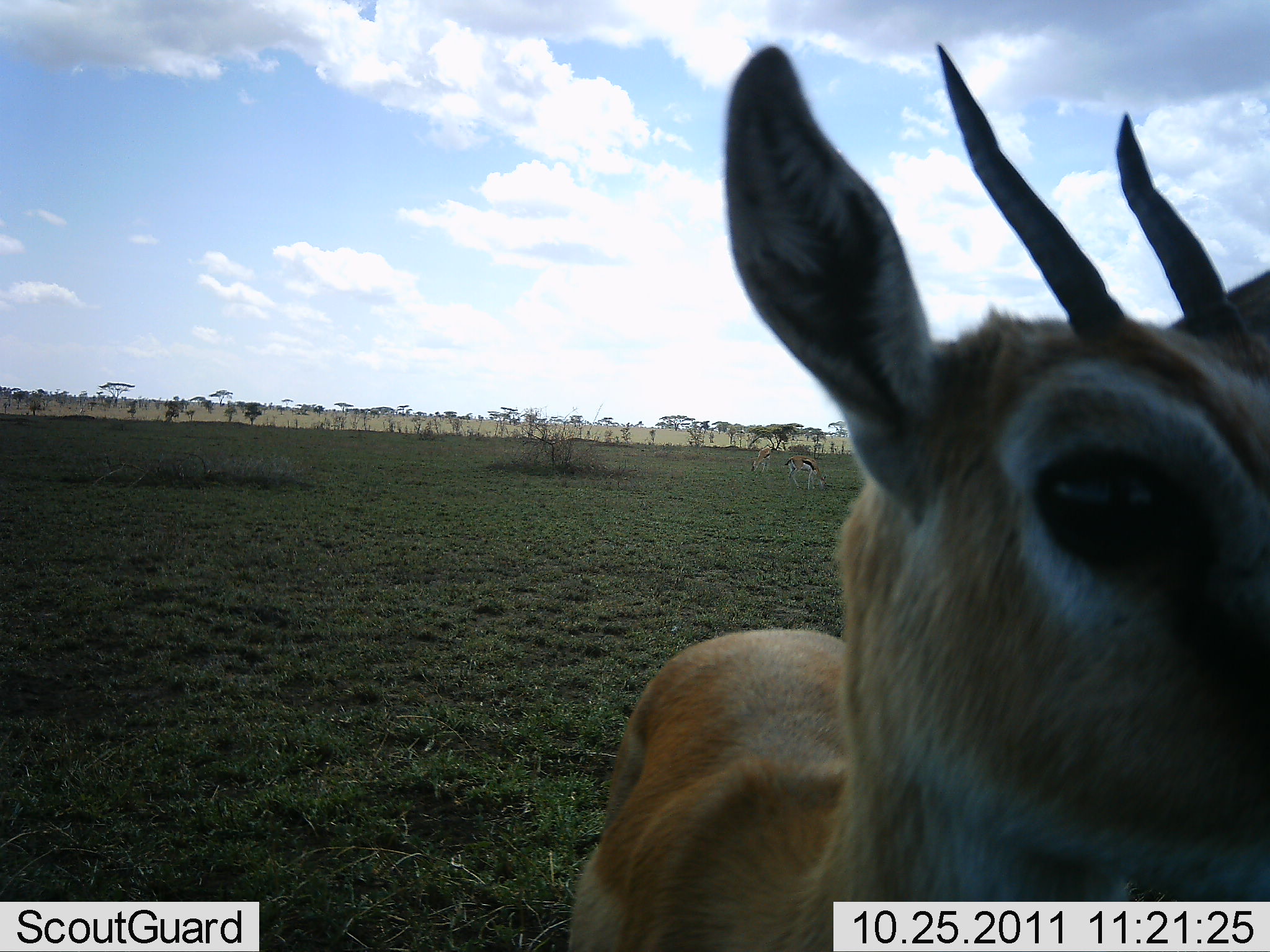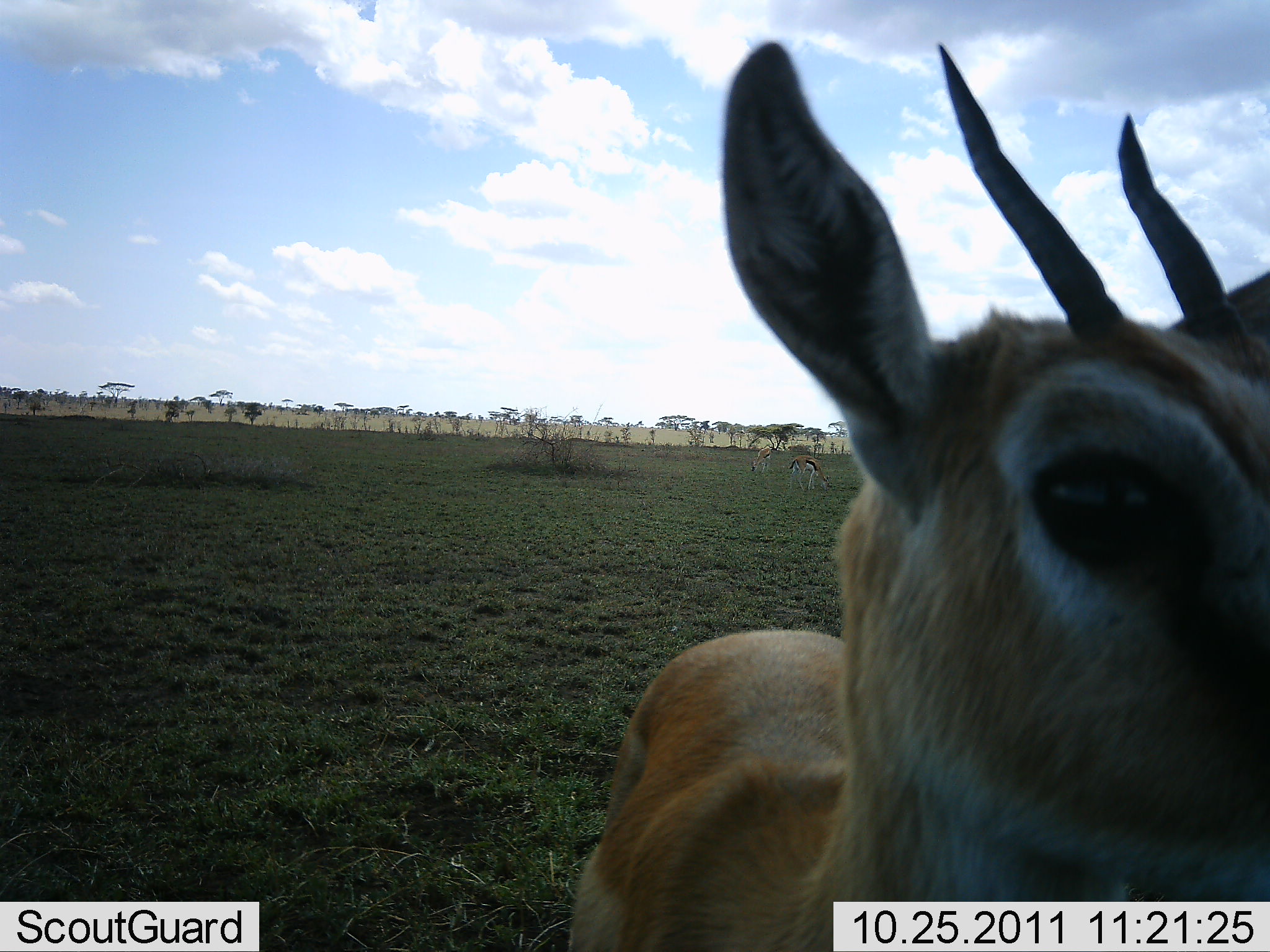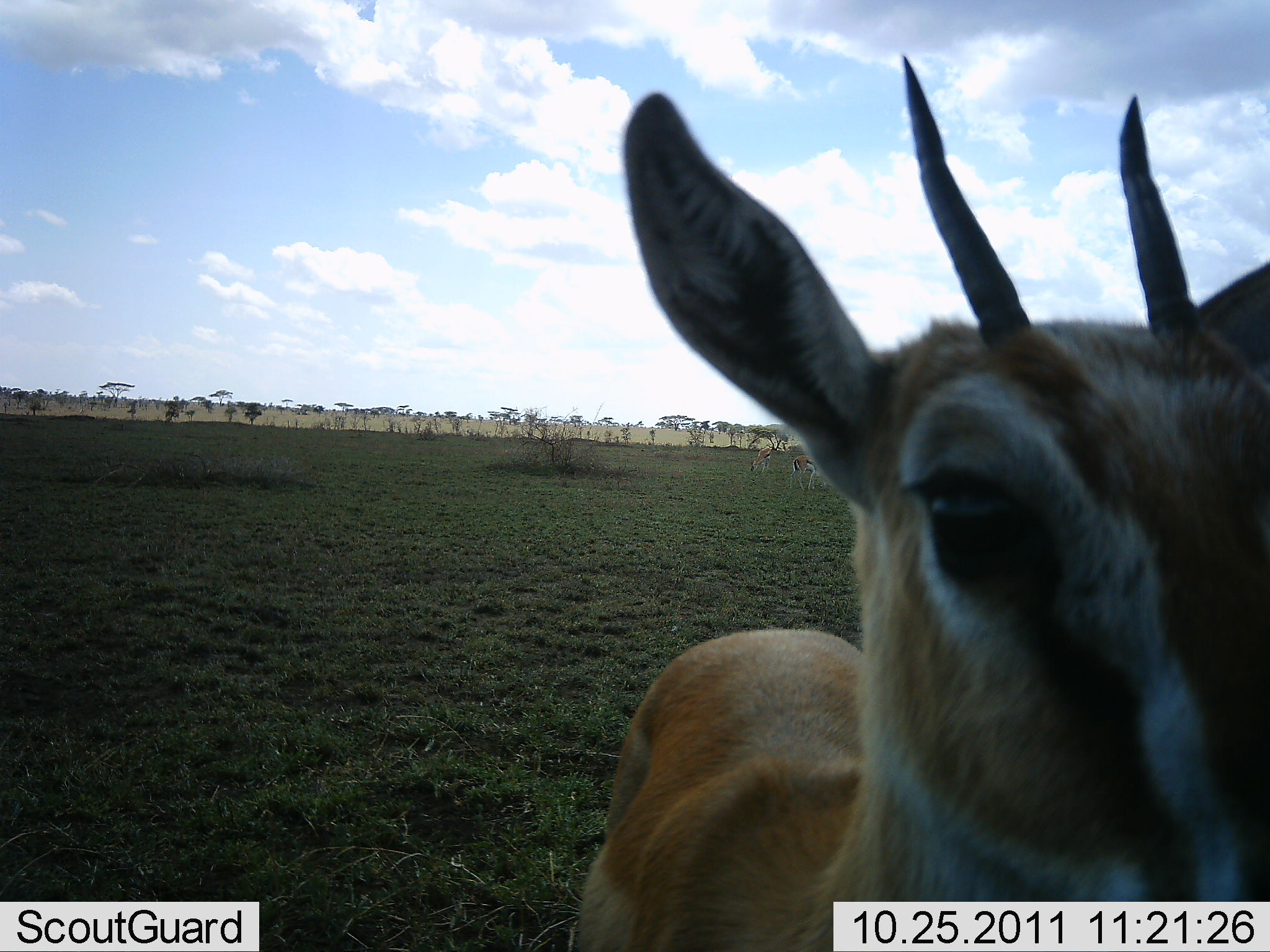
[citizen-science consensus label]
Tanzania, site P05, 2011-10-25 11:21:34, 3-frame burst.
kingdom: Animalia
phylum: Chordata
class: Mammalia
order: Artiodactyla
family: Bovidae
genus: Eudorcas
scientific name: Eudorcas thomsonii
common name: thomson's gazelle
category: gazellethomsons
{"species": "gazellethomsons (thomson's gazelle) (Eudorcas thomsonii)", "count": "1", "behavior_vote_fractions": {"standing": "85%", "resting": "0%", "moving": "0%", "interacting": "38%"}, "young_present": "0%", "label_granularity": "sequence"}